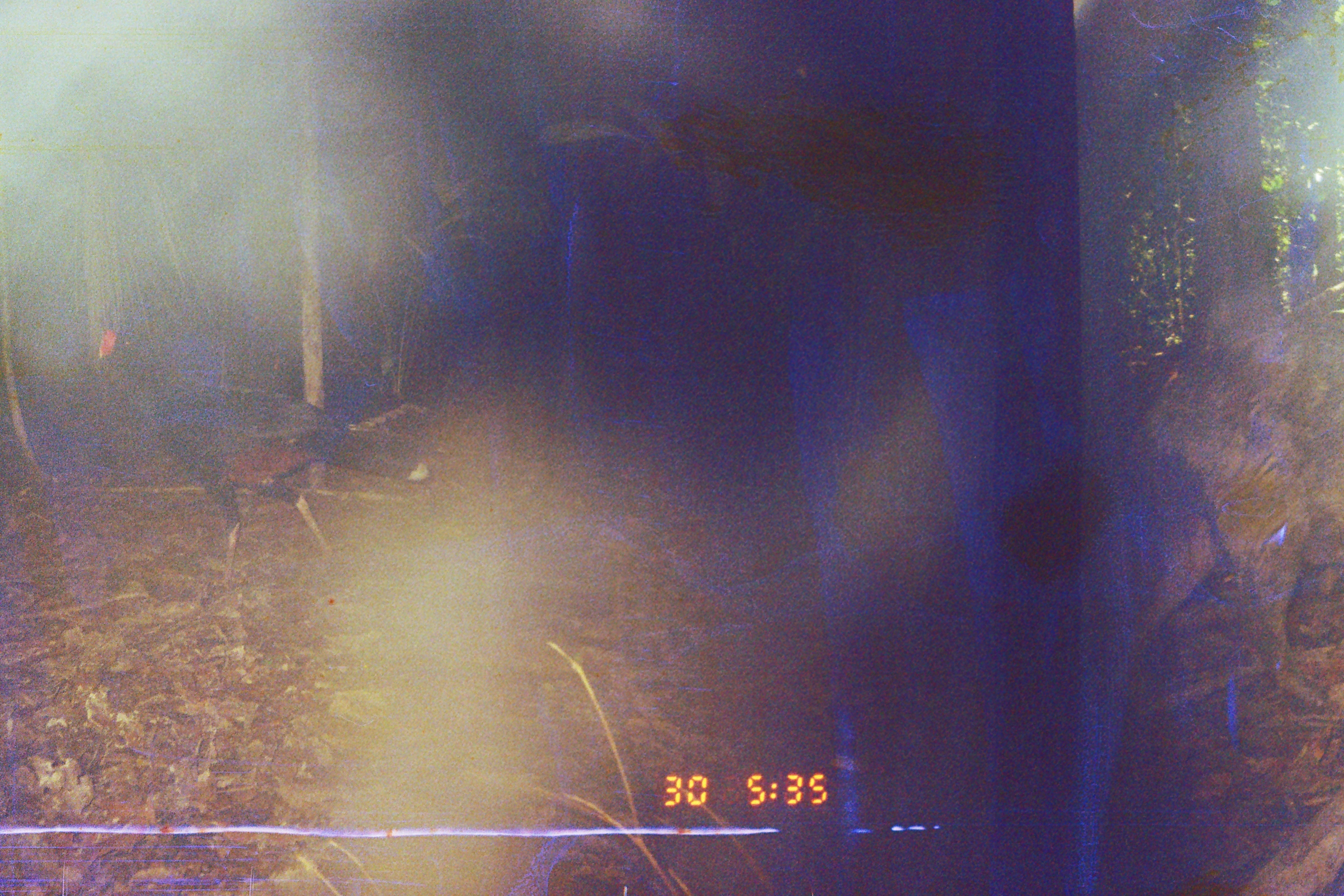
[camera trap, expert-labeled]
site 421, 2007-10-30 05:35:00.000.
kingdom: Animalia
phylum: Chordata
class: Aves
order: Galliformes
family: Cracidae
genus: Mitu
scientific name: Mitu tuberosum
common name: razor-billed curassow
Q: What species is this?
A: Mitu tuberosum (razor-billed curassow).